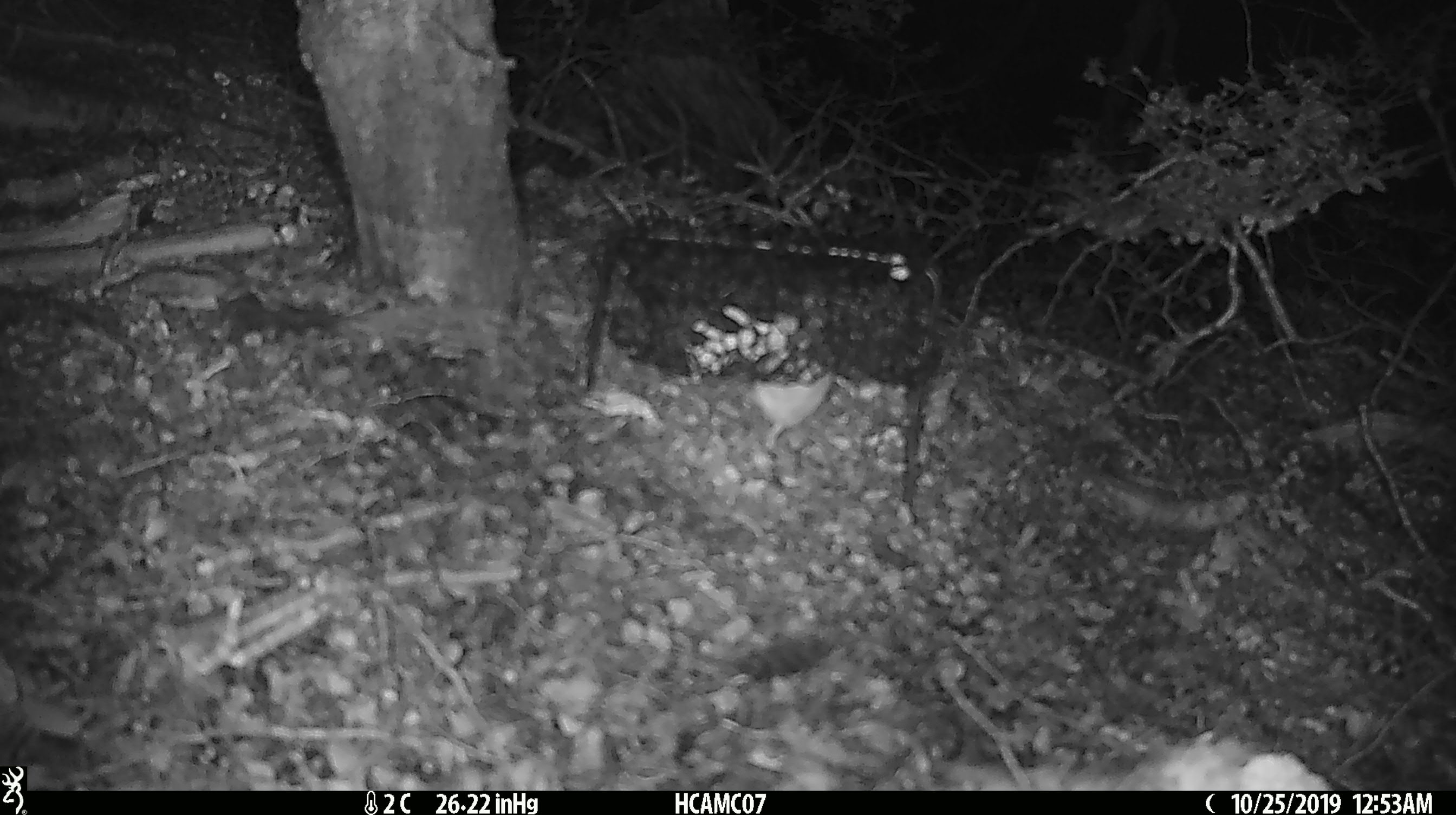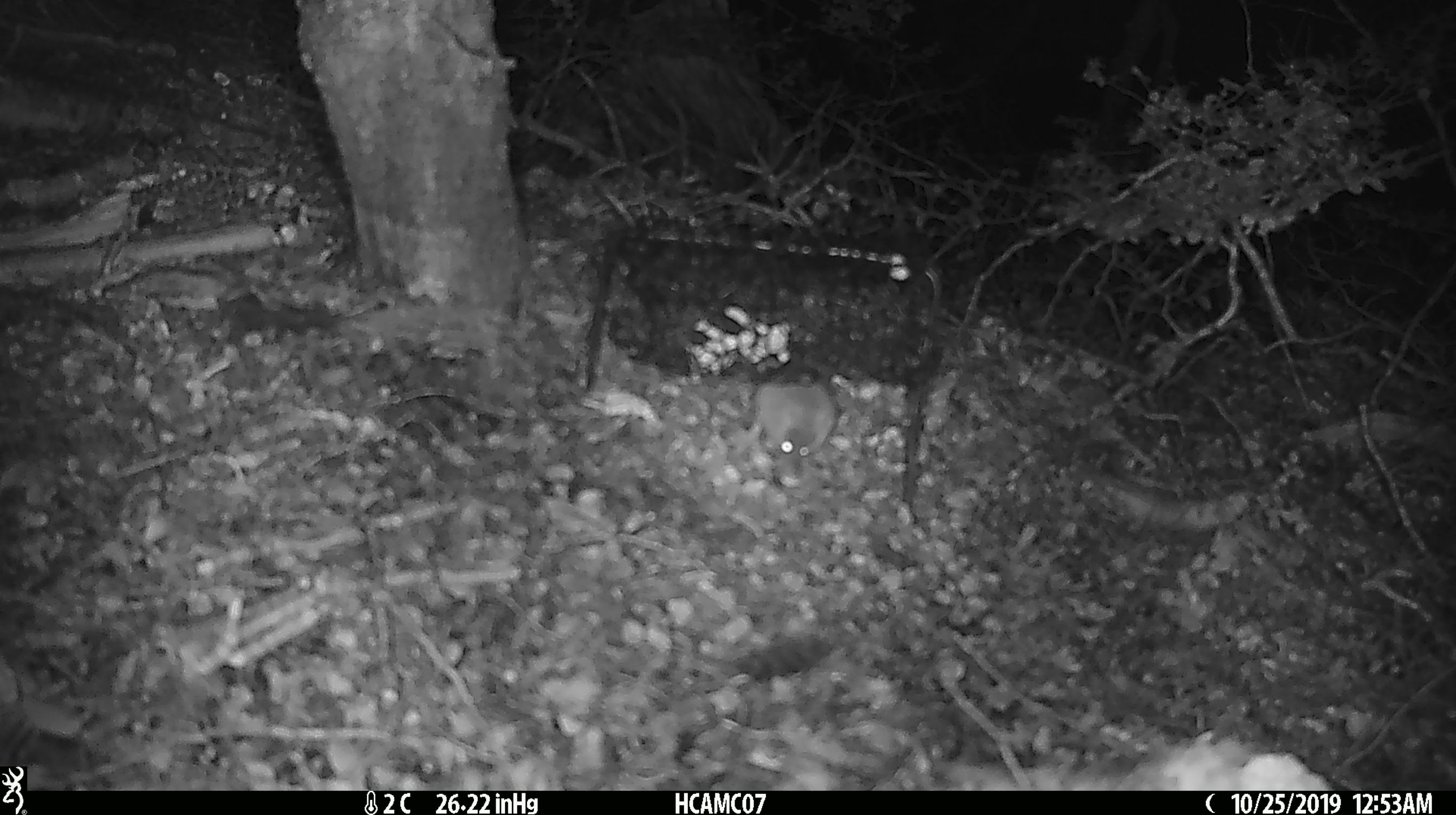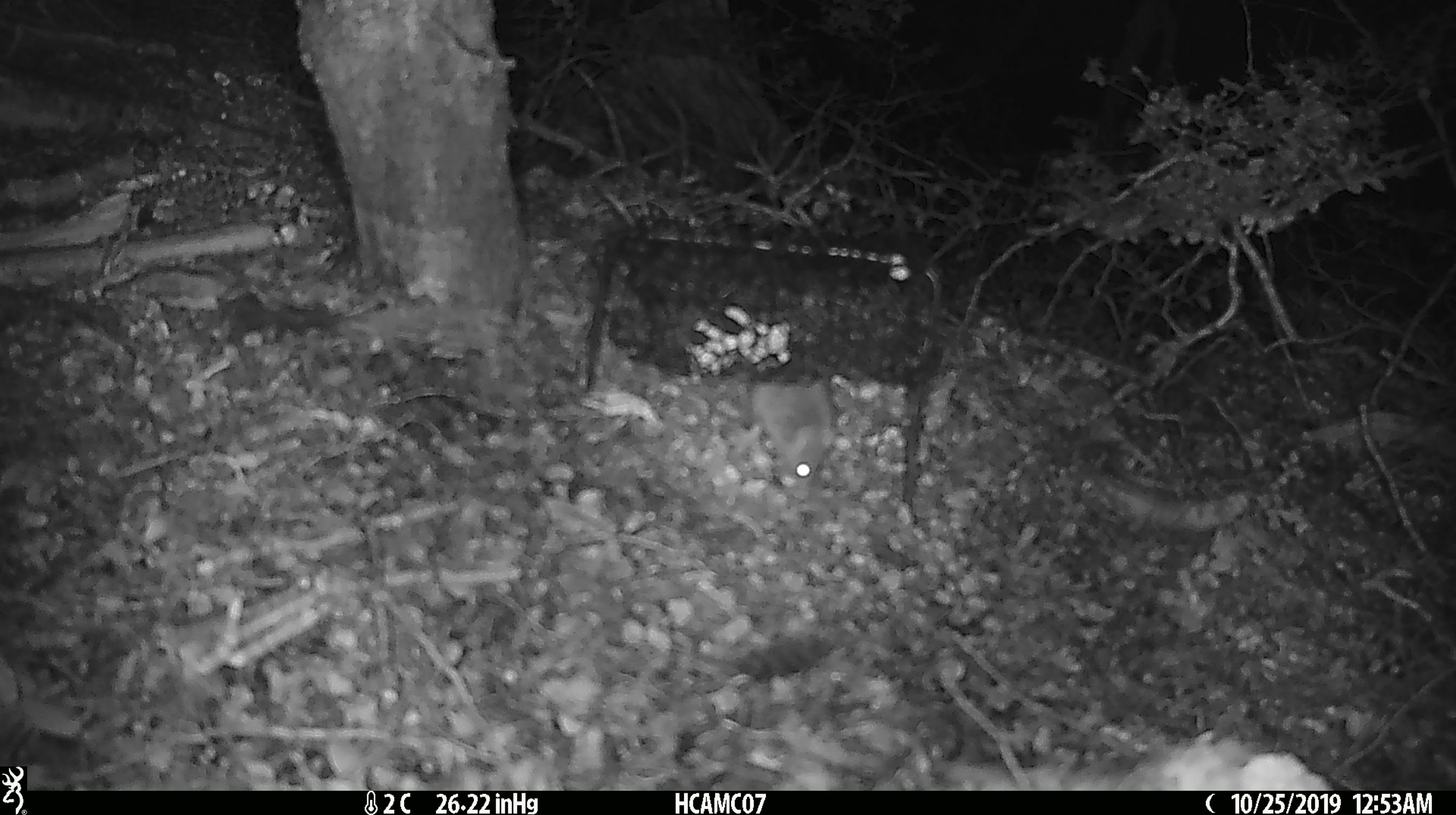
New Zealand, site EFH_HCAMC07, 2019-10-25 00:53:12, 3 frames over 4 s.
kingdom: Animalia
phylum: Chordata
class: Mammalia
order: Rodentia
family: Muridae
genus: Mus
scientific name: Mus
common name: mouse